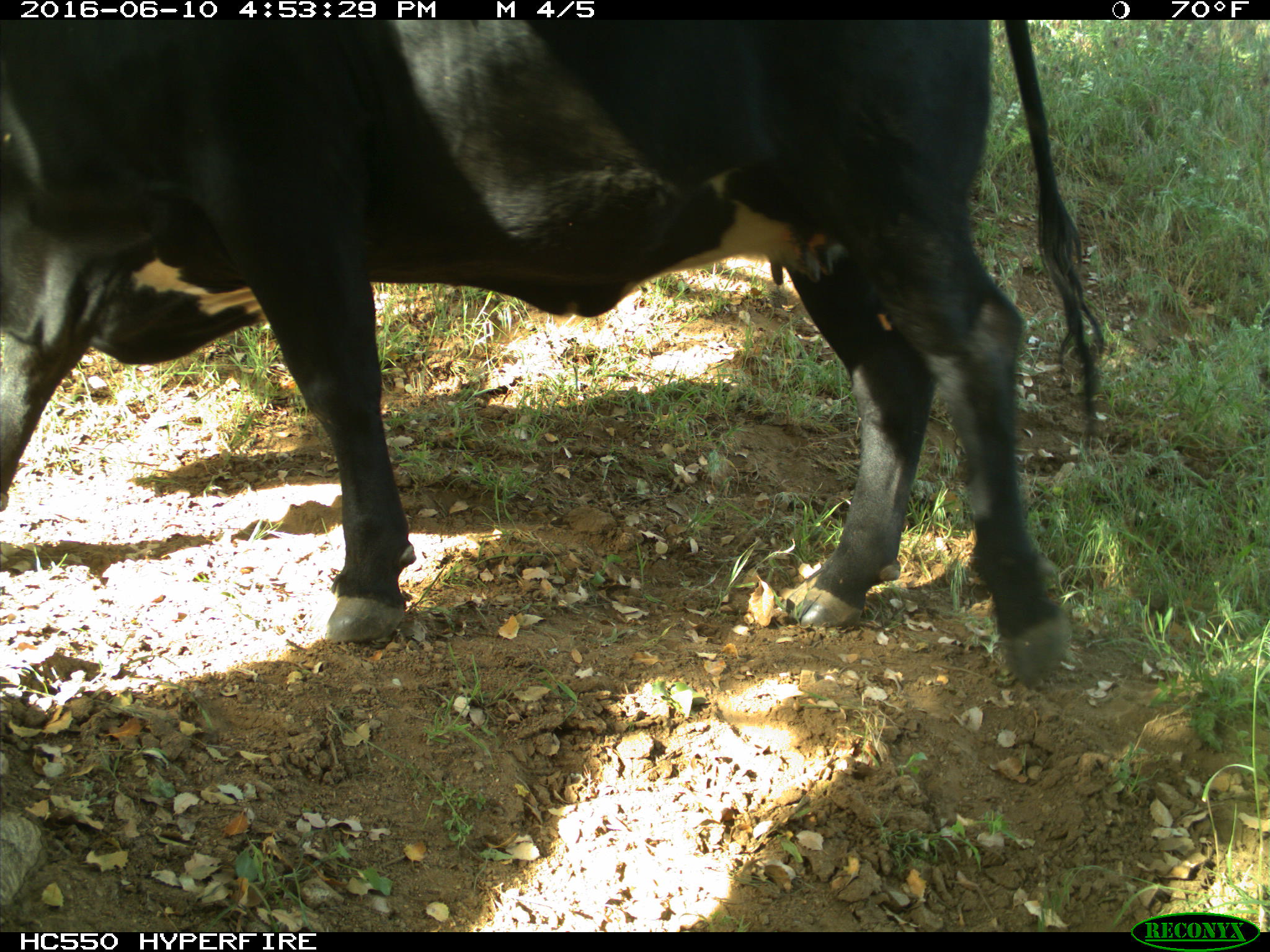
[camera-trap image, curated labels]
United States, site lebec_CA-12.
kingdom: Animalia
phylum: Chordata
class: Mammalia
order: Artiodactyla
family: Bovidae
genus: Bos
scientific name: Bos taurus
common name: domestic cow